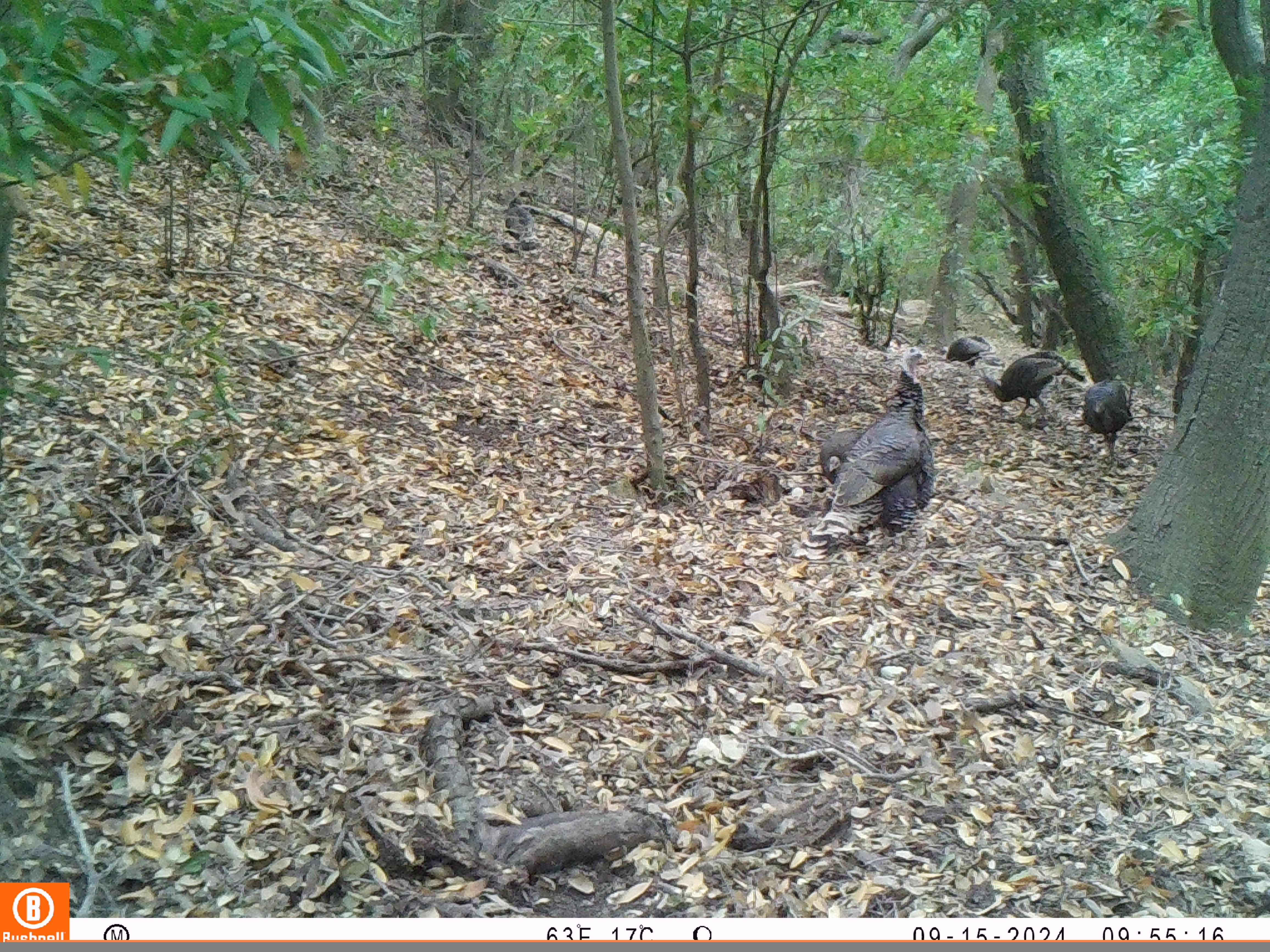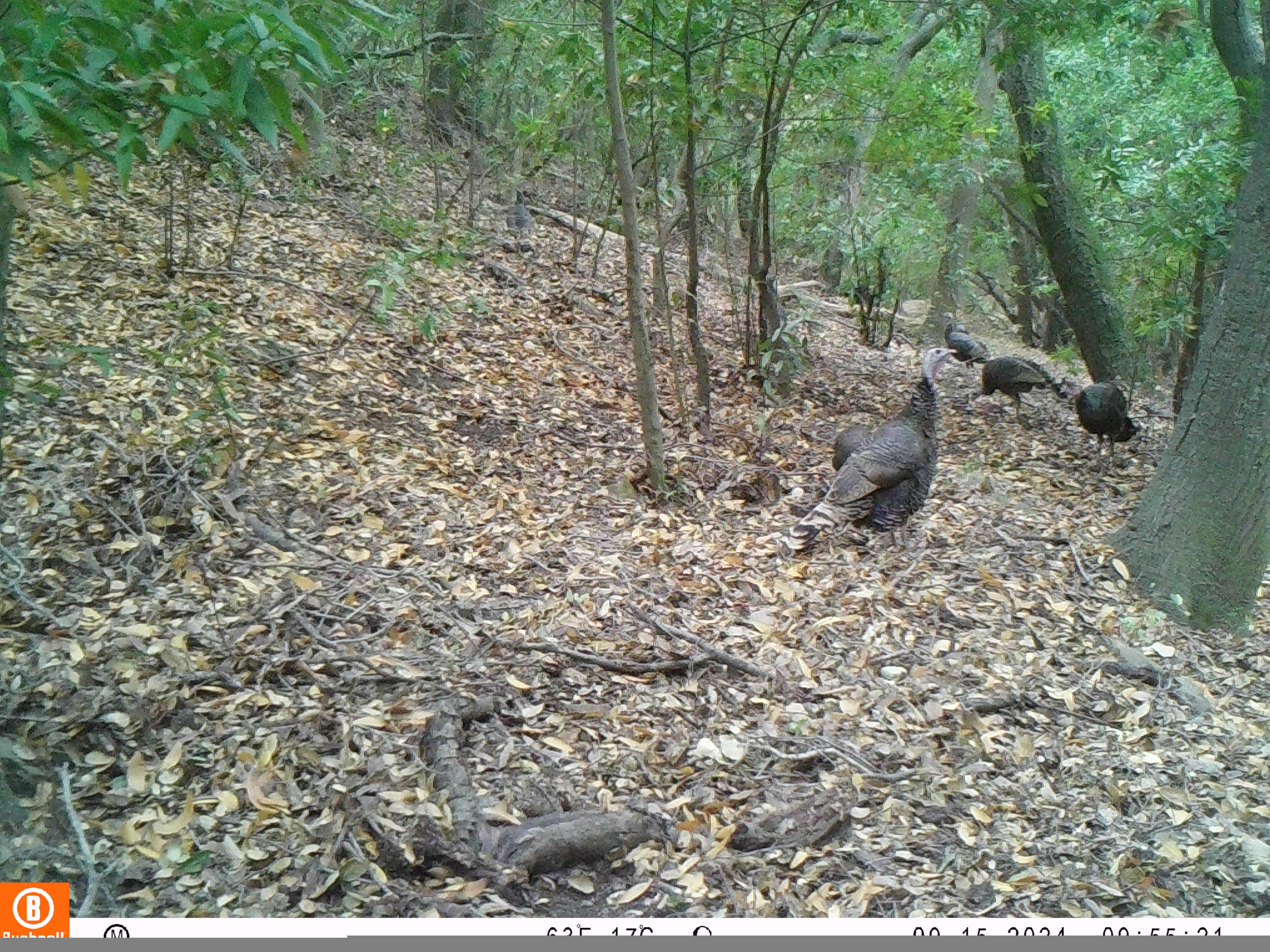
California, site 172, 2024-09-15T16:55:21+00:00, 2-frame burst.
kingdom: Animalia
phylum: Chordata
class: Aves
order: Galliformes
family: Phasianidae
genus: Meleagris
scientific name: Meleagris gallopavo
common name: turkey